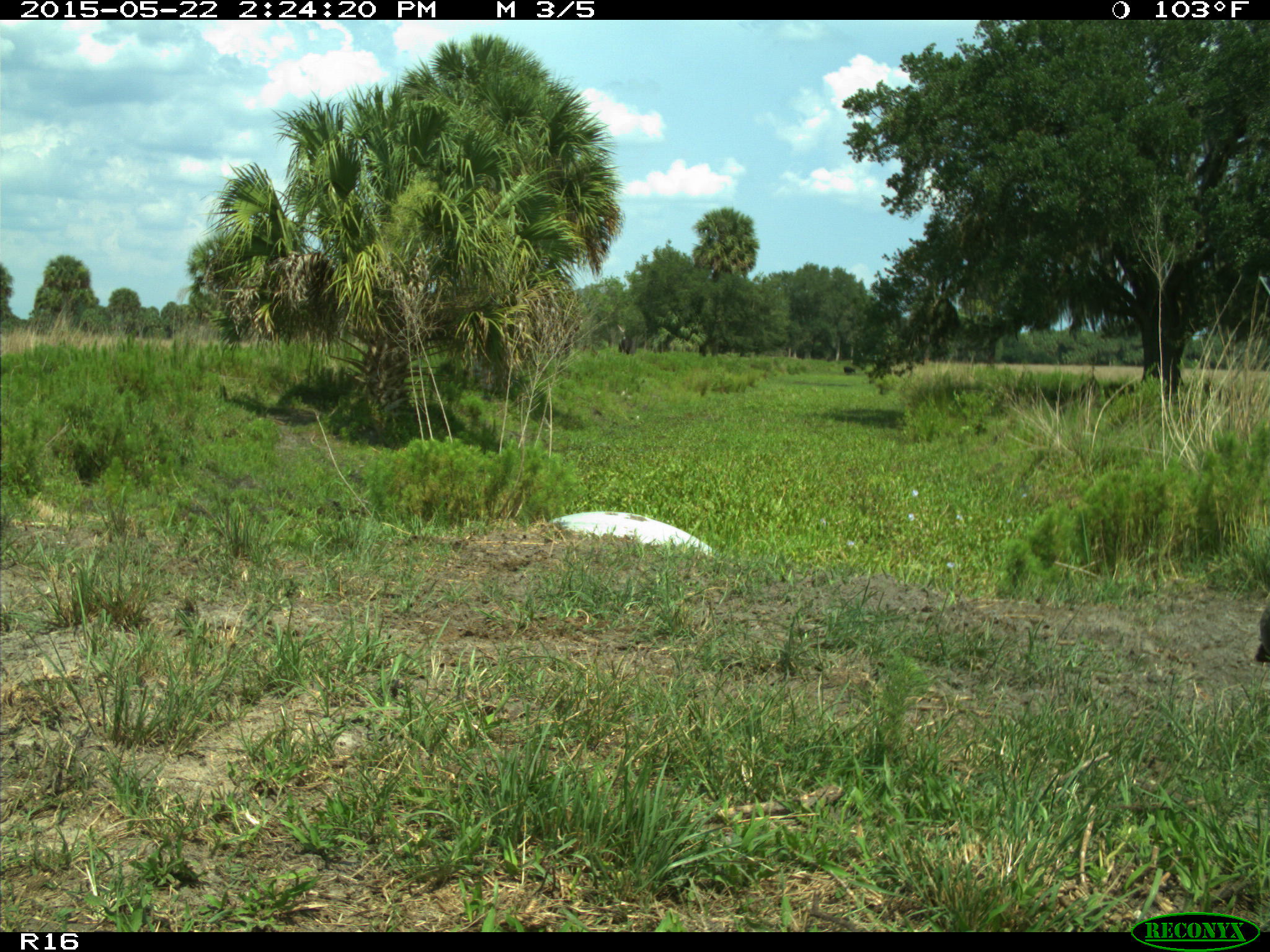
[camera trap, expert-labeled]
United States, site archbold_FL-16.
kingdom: Animalia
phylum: Chordata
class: Mammalia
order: Artiodactyla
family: Bovidae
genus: Bos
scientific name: Bos taurus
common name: domestic cow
Bos taurus (domestic cow).